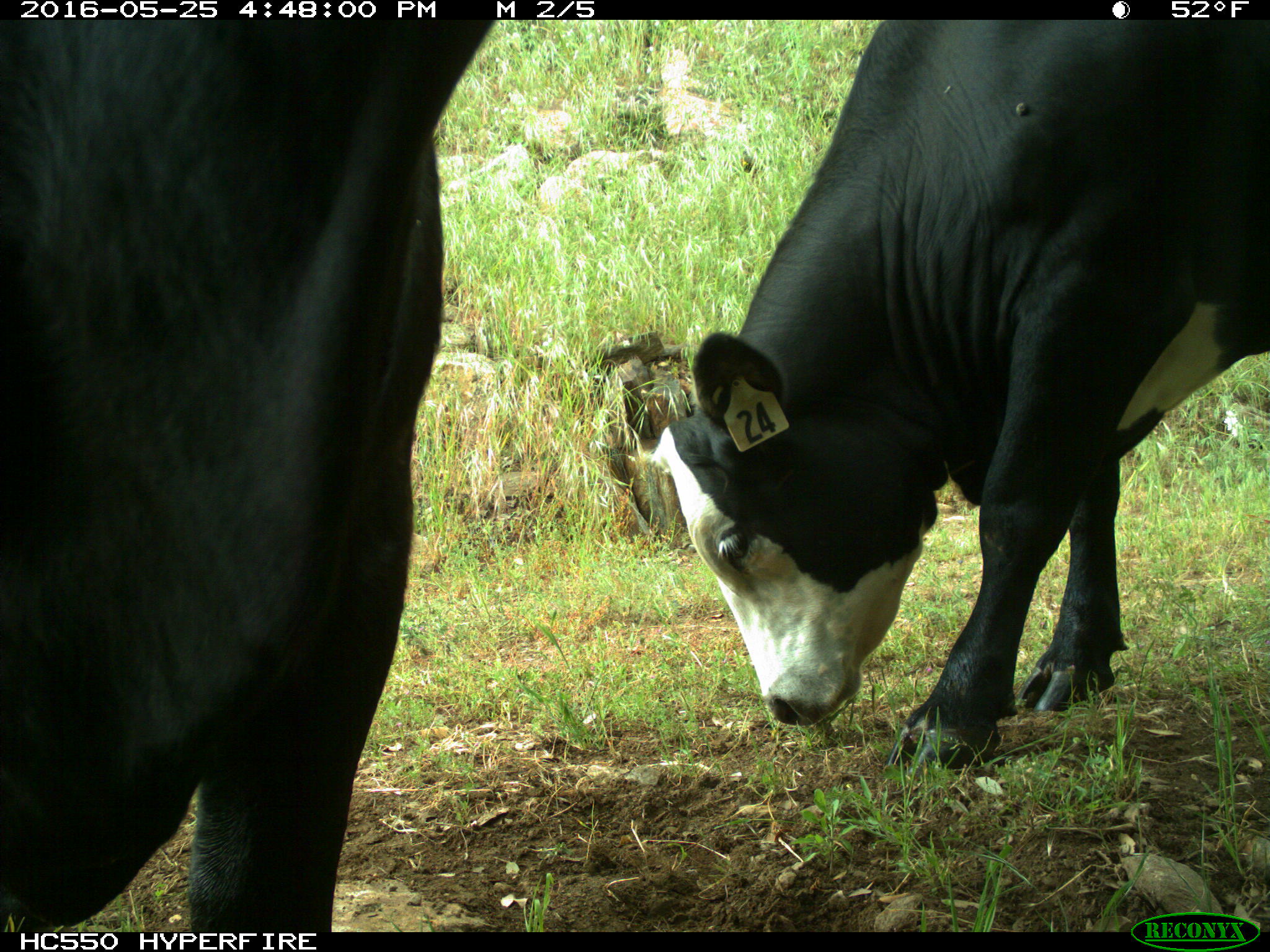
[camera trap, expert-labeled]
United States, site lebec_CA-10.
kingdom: Animalia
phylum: Chordata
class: Mammalia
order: Artiodactyla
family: Bovidae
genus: Bos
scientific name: Bos taurus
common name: domestic cow